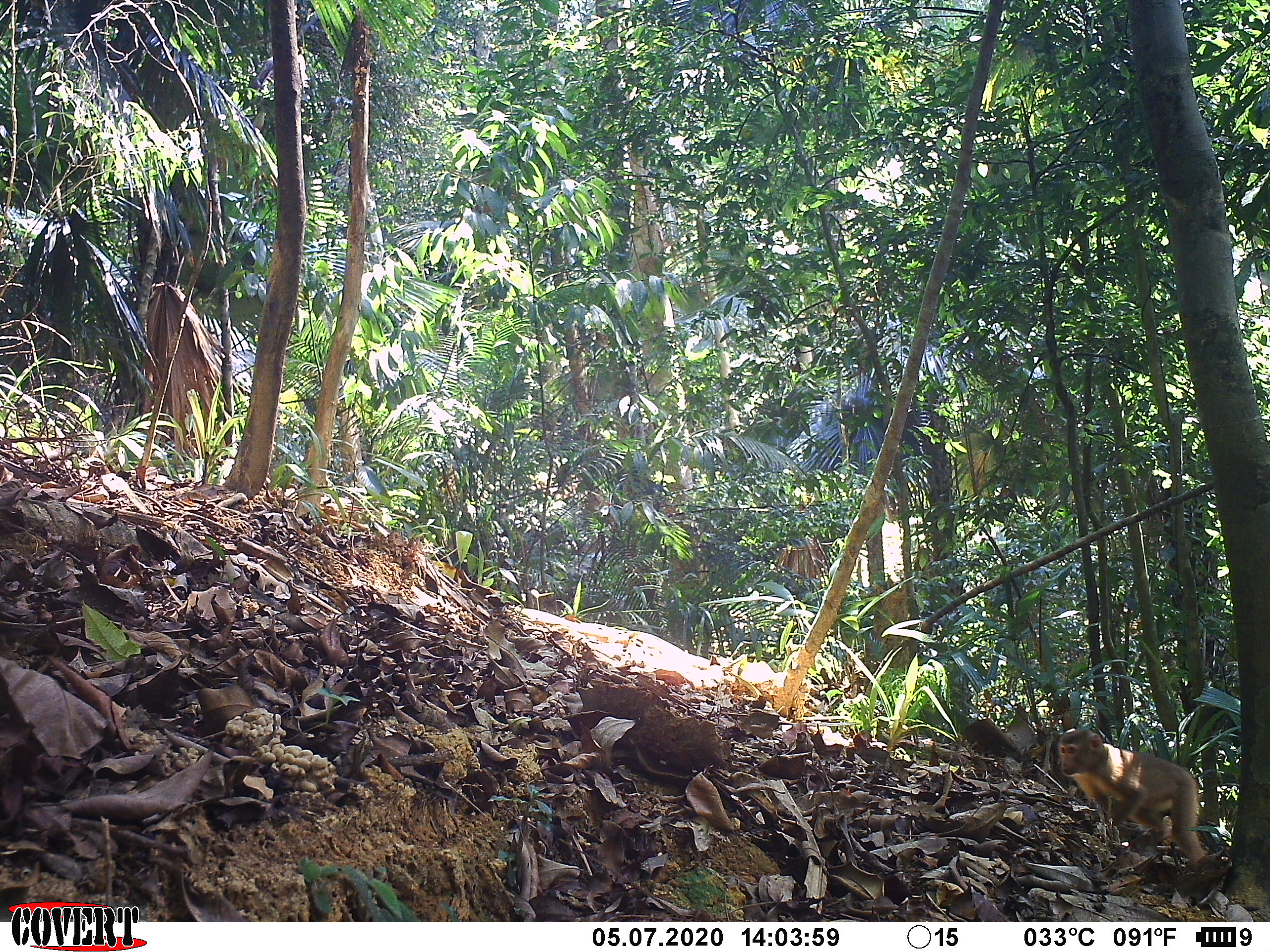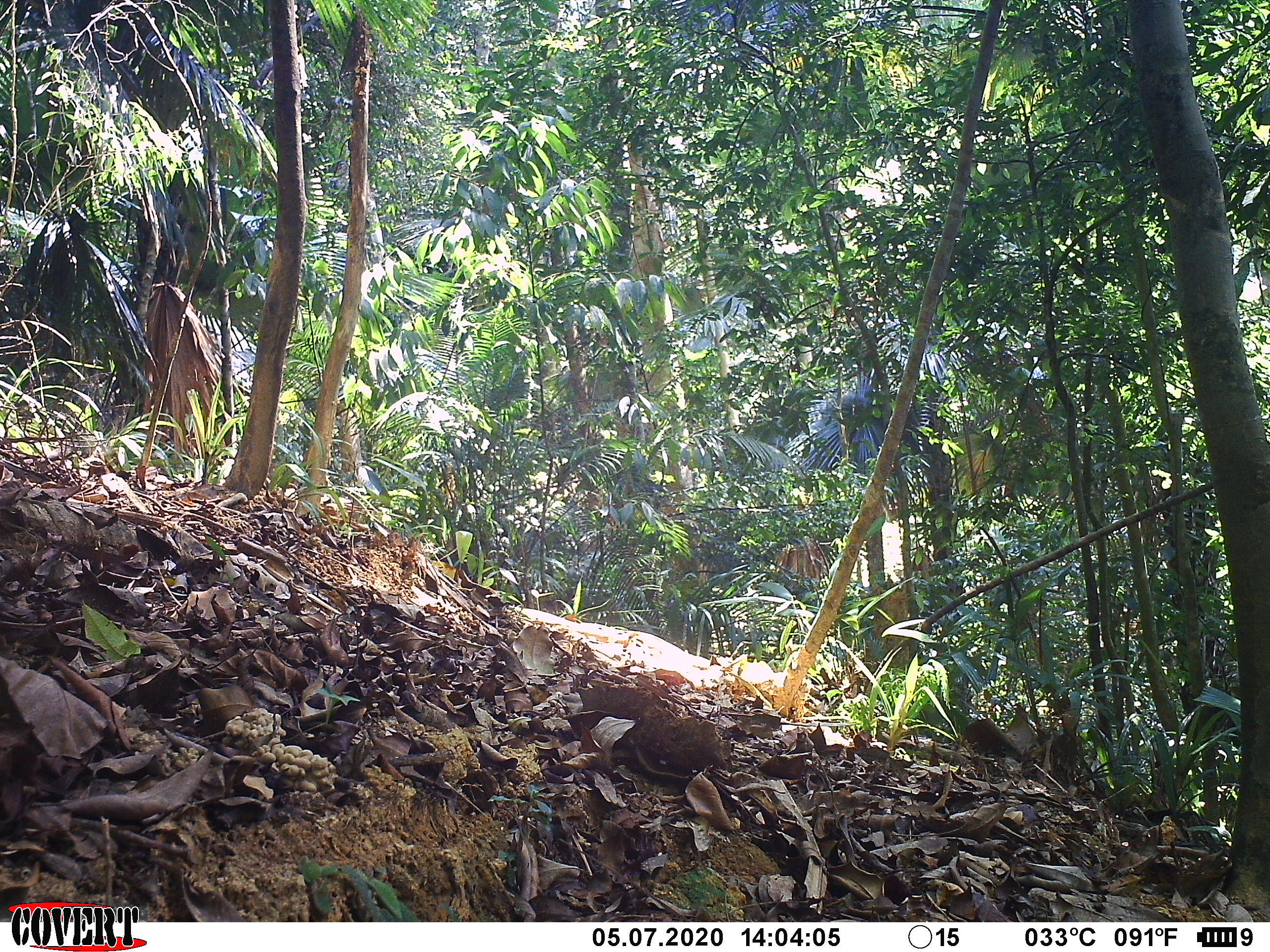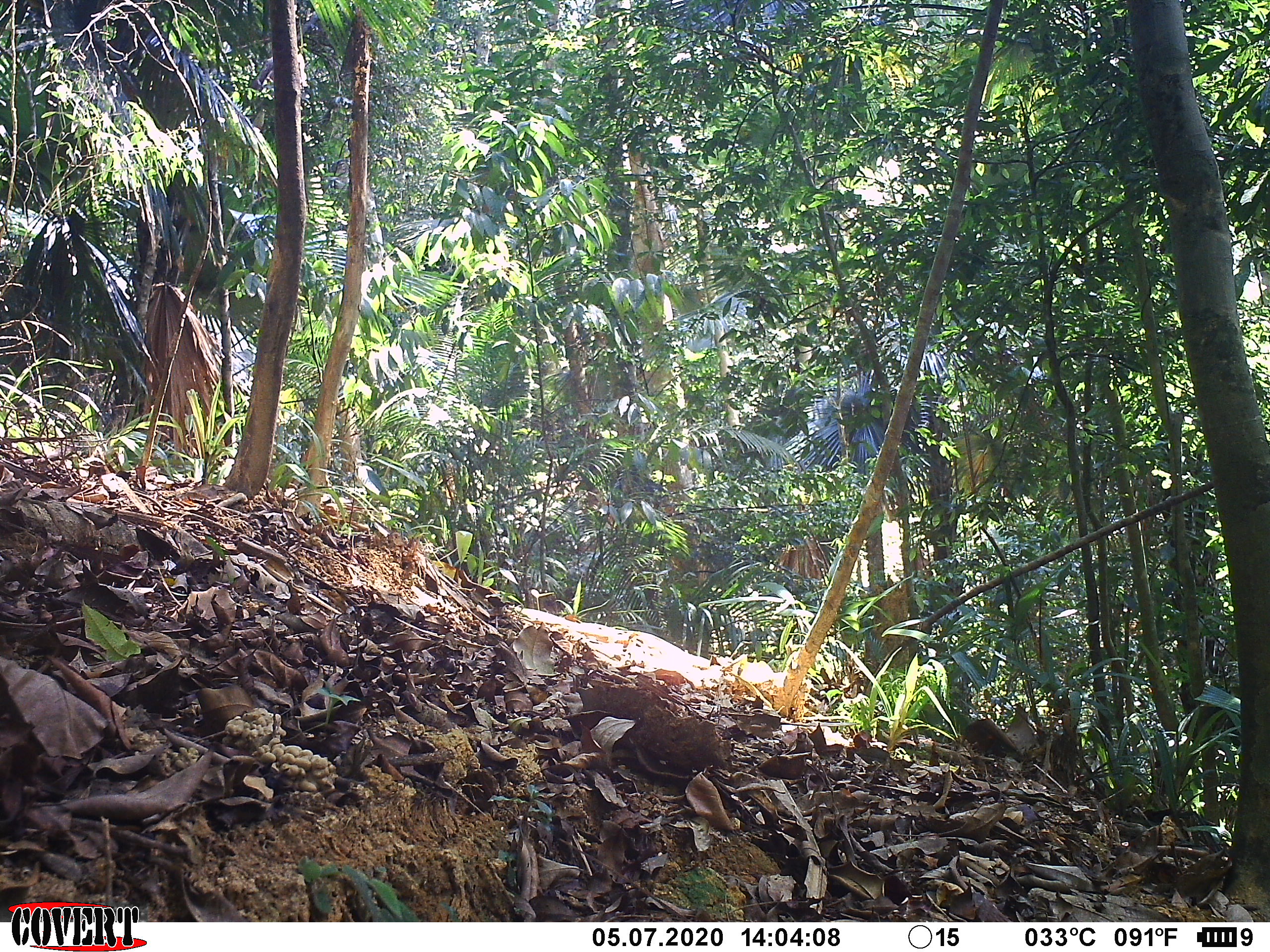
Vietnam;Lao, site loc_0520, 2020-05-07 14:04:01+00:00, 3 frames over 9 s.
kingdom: Animalia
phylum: Chordata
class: Mammalia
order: Primates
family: Cercopithecidae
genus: Macaca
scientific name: Macaca nemestrina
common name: pig-tailed macaque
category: pig tailed macaque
Pig tailed macaque (pig-tailed macaque) (Macaca nemestrina). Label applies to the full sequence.